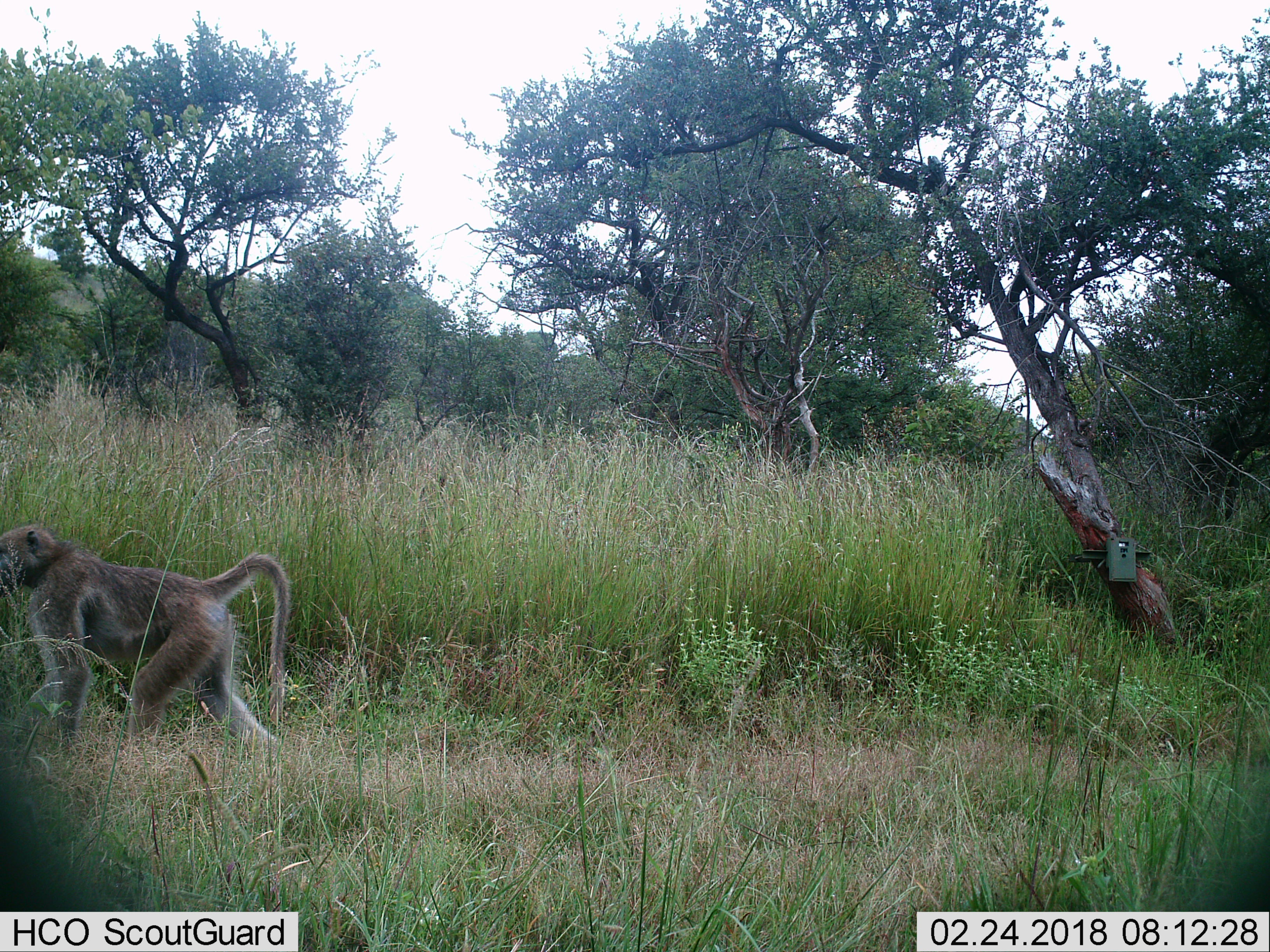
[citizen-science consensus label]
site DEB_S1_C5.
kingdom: Animalia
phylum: Chordata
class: Mammalia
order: Primates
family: Cercopithecidae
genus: Papio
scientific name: Papio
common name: baboon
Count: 1.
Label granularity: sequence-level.